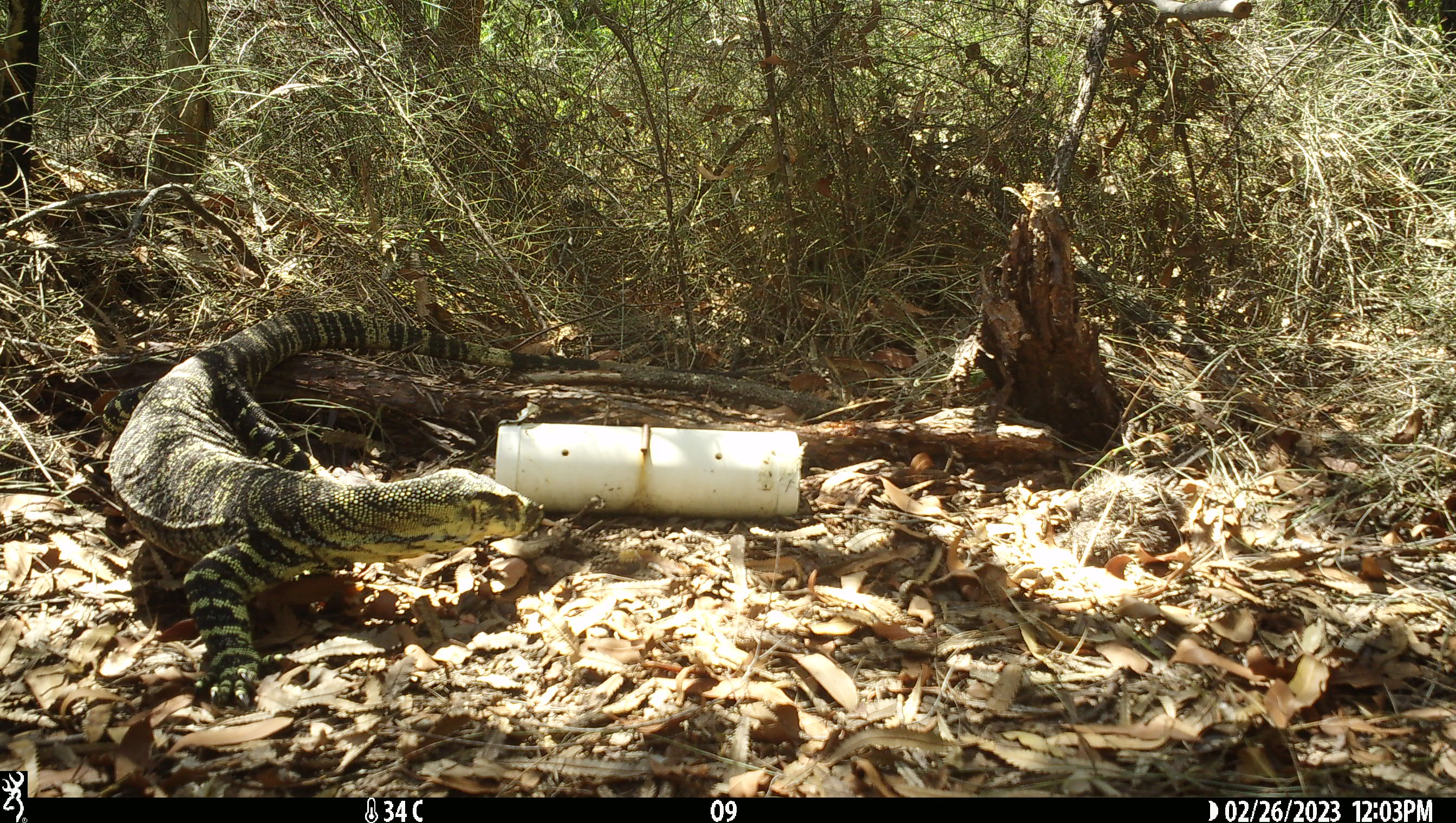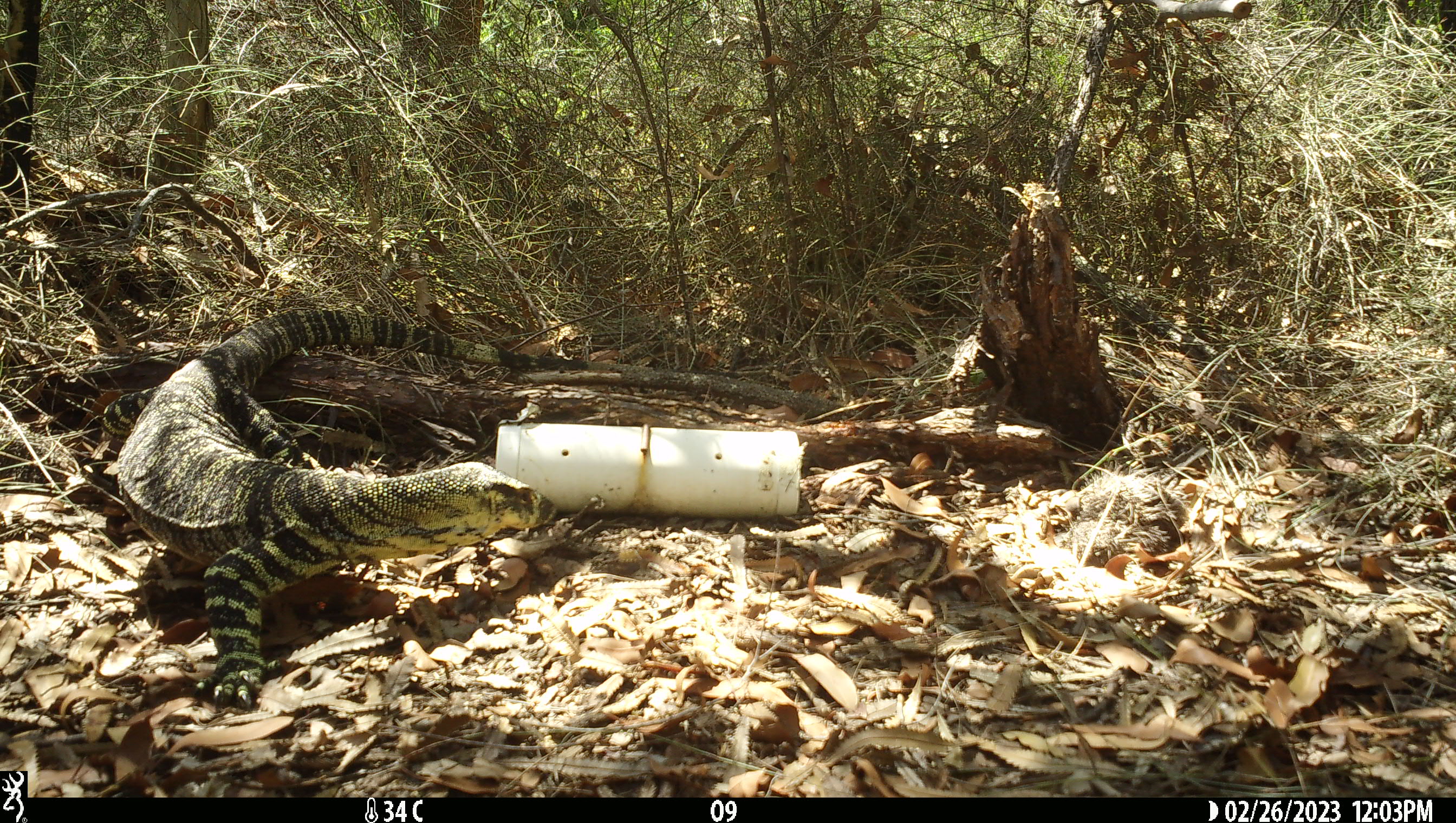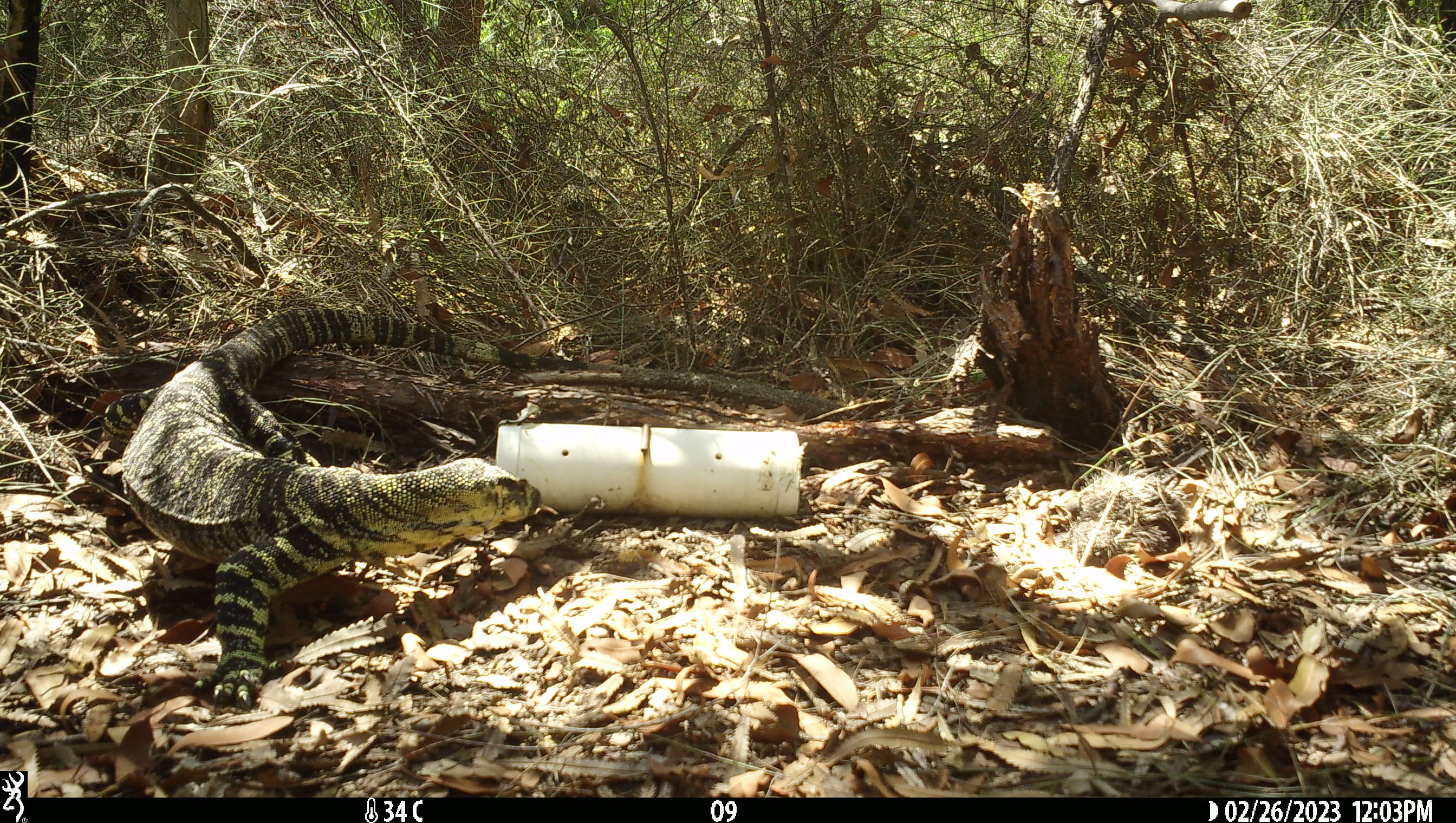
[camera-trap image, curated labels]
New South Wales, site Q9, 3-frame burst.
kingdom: Animalia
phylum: Chordata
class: Reptilia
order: Squamata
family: Varanidae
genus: Varanus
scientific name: Varanus varius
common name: lace monitor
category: goanna